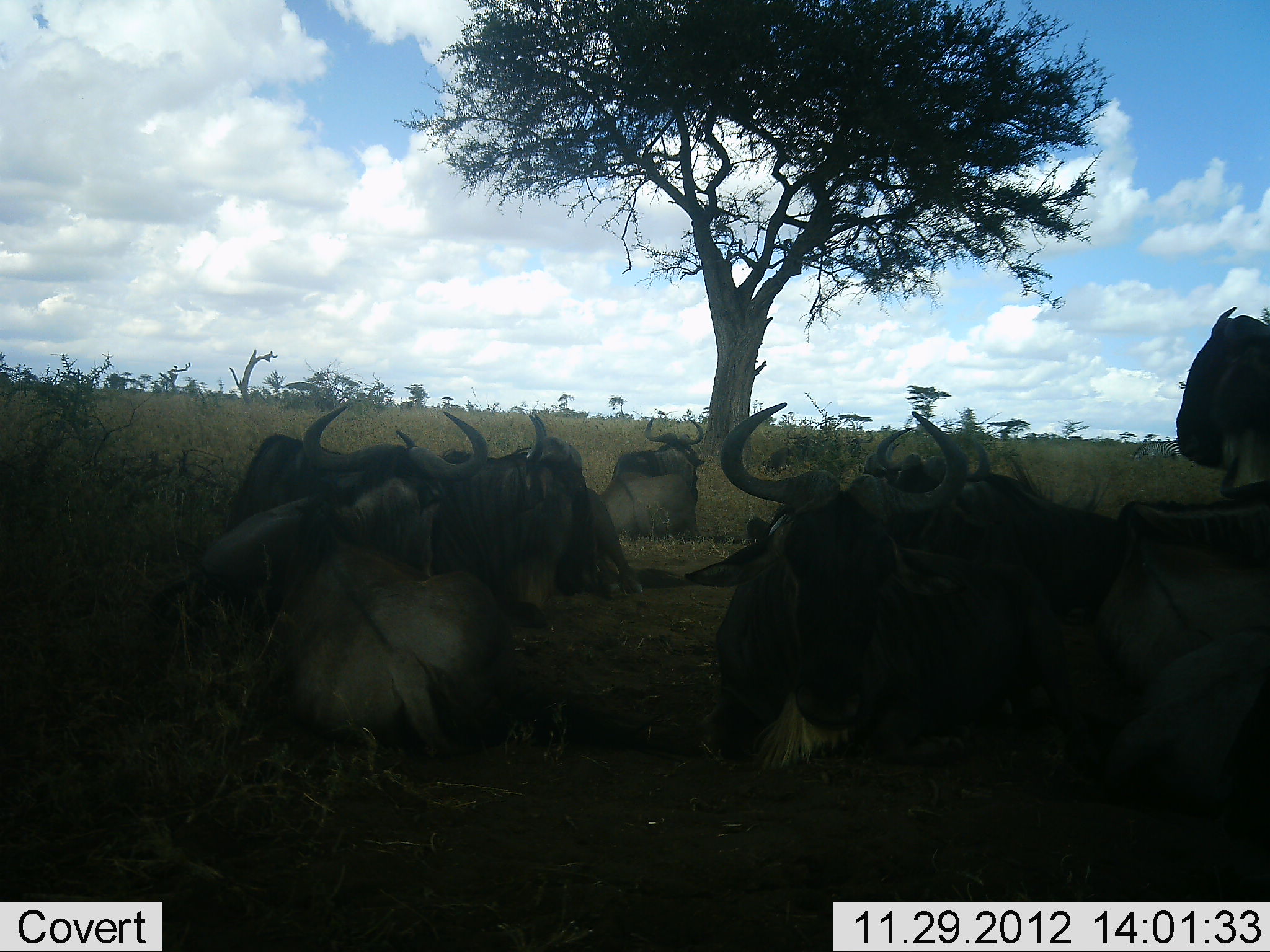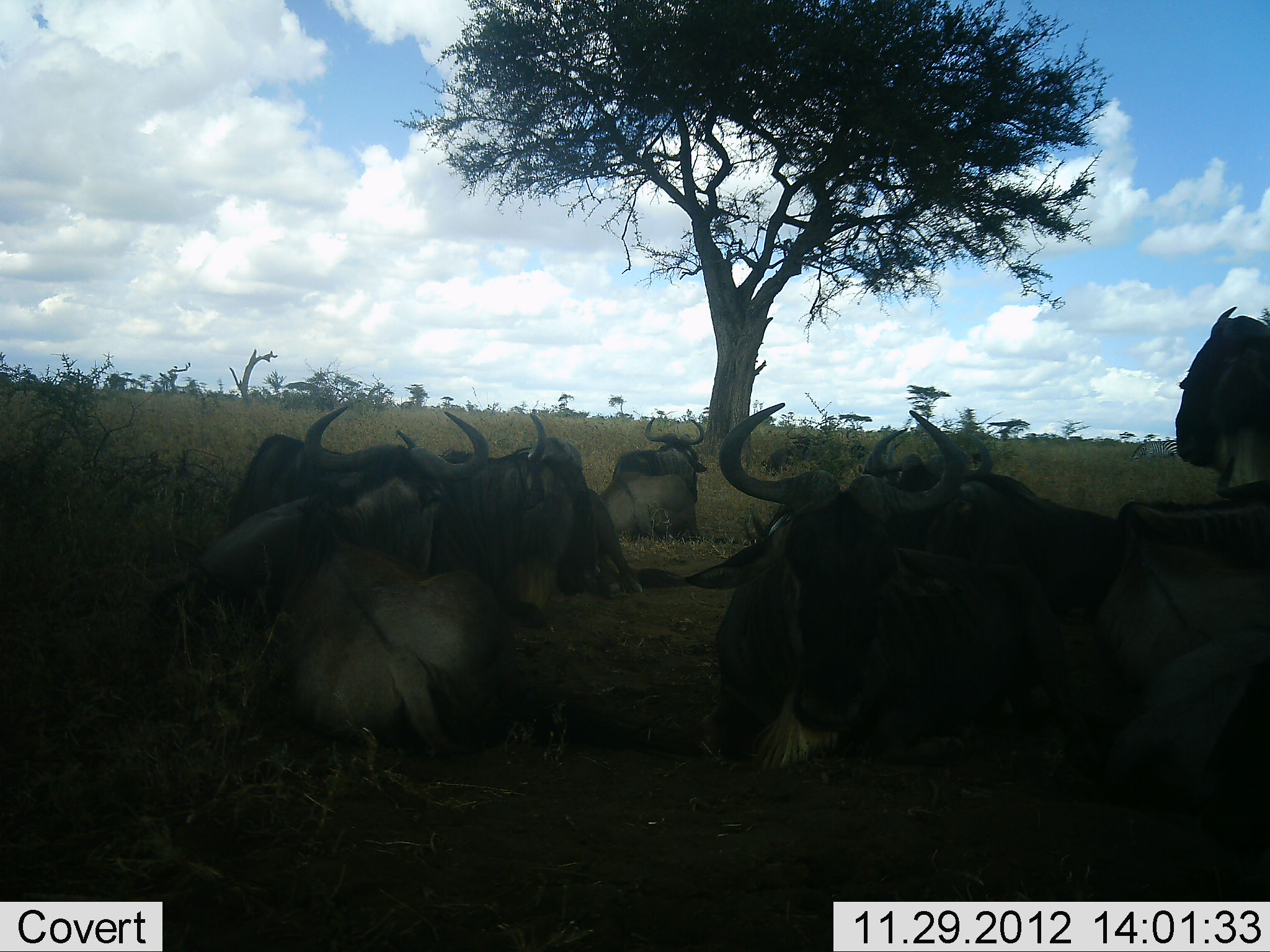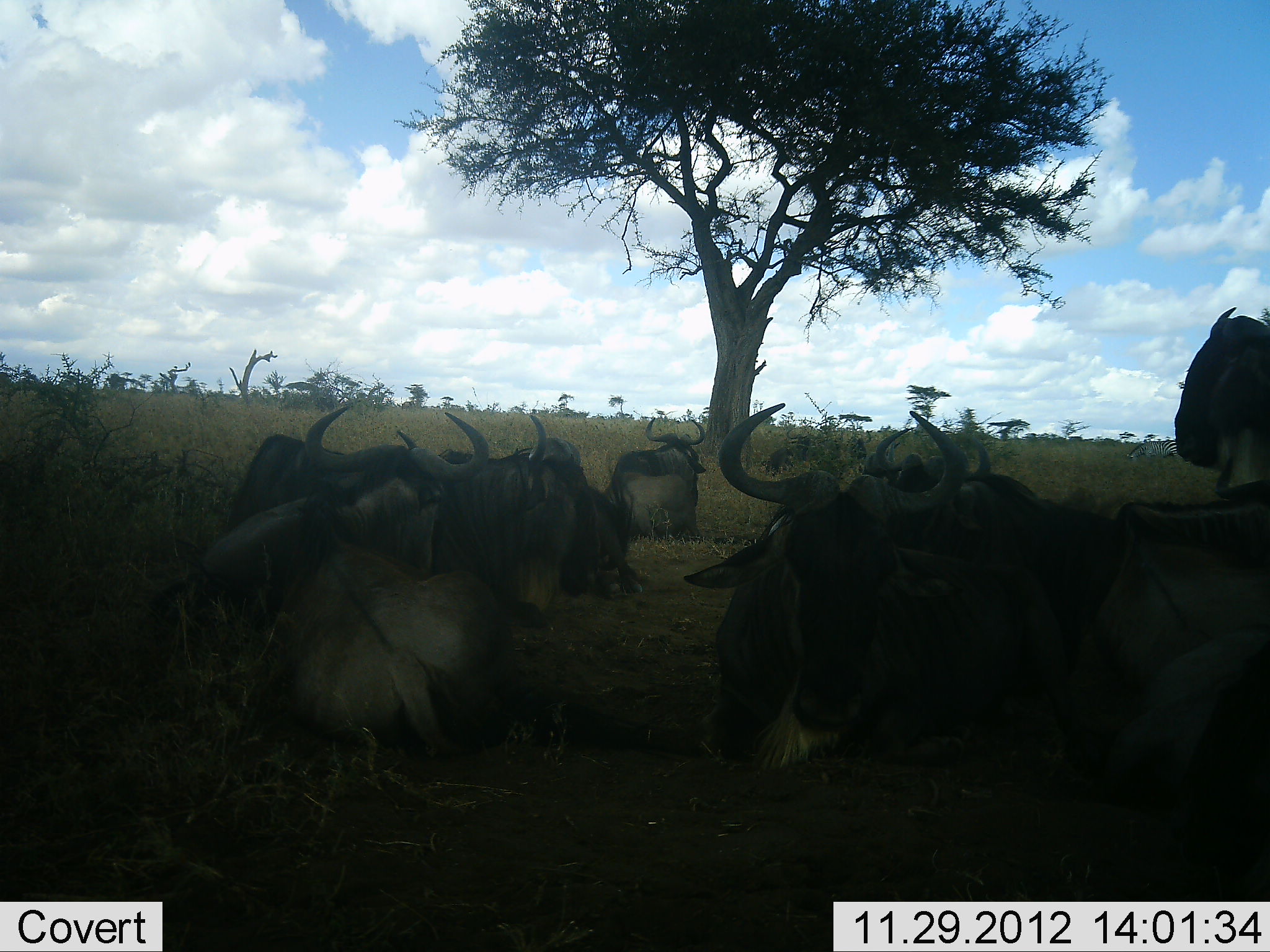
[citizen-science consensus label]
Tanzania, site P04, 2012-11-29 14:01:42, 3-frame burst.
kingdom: Animalia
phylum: Chordata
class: Mammalia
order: Artiodactyla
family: Bovidae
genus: Connochaetes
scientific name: Connochaetes taurinus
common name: blue wildebeest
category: wildebeest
Wildebeest (blue wildebeest) (Connochaetes taurinus), count 8. Behavior (volunteer vote fractions): standing 50%, resting 92%, moving 8%, interacting 0%. Young present (vote fraction): 0%. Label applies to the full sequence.